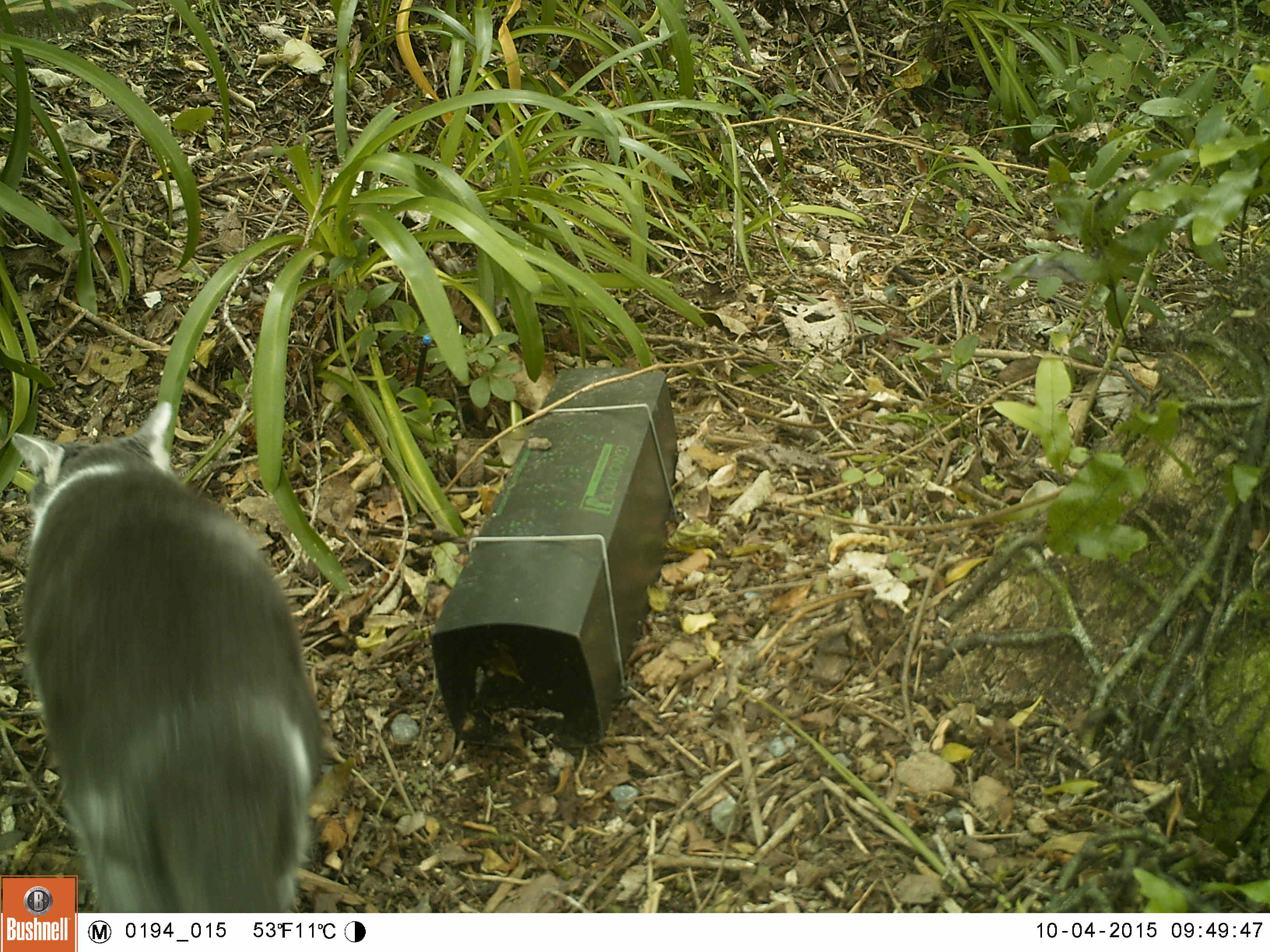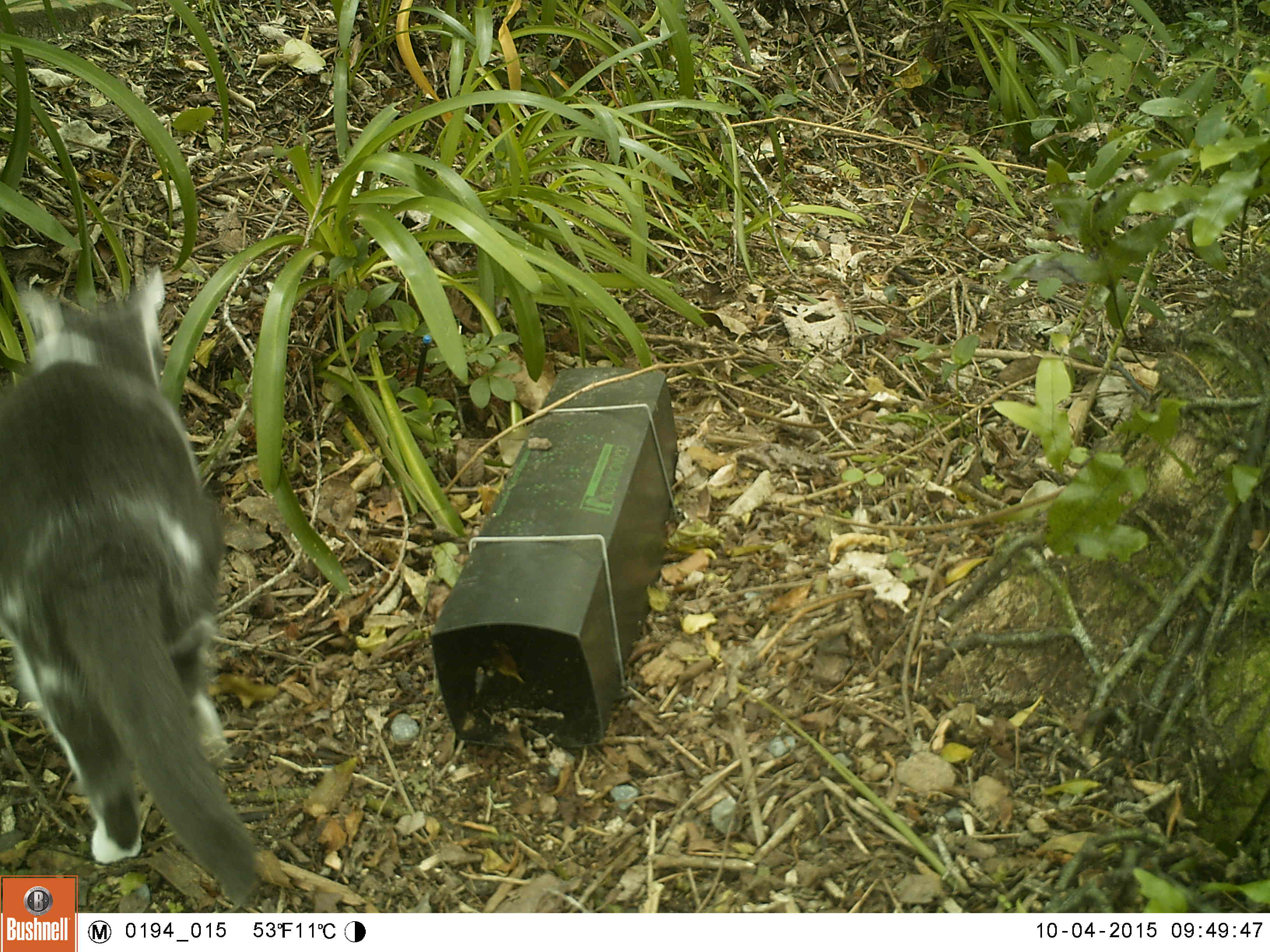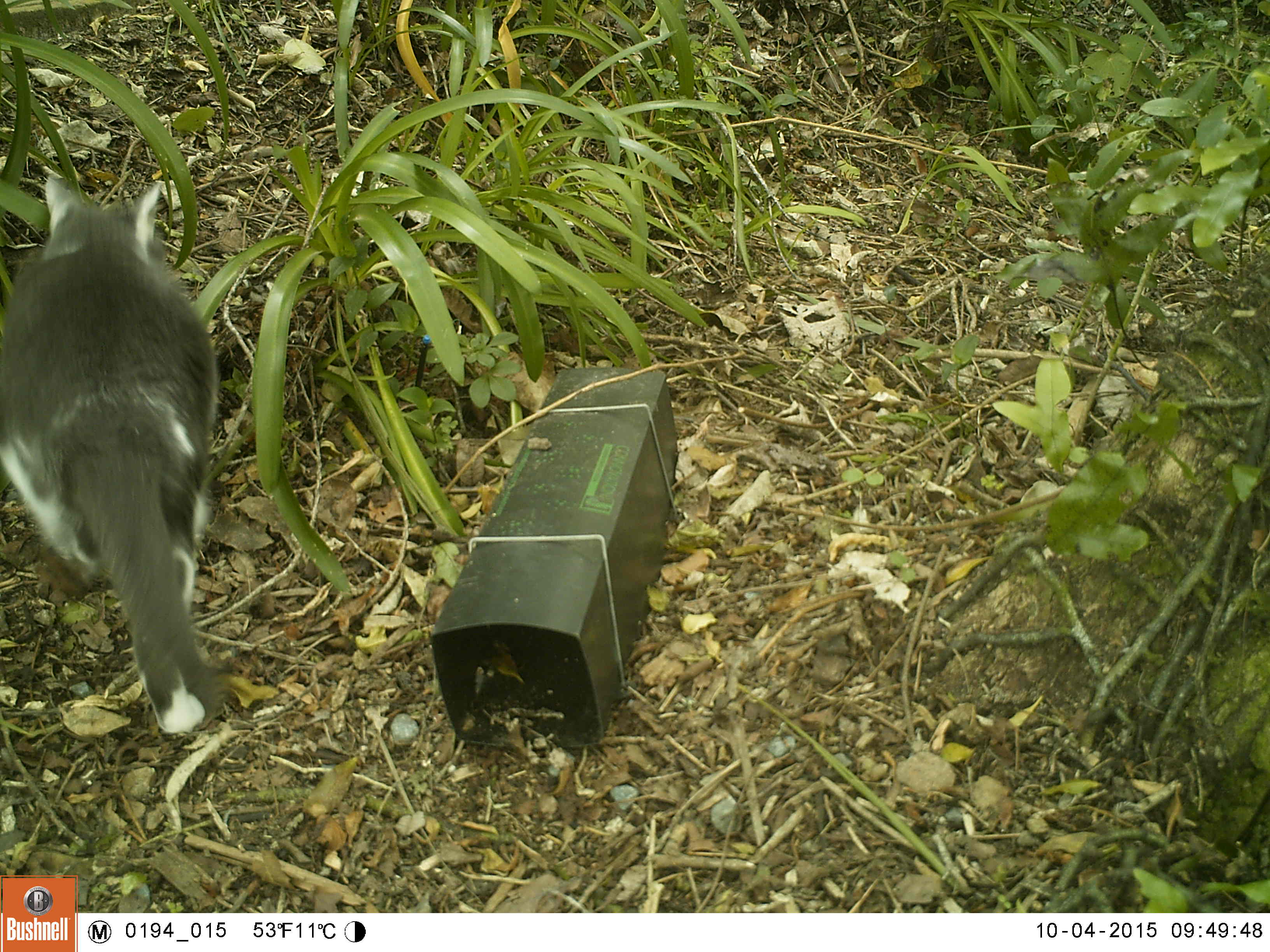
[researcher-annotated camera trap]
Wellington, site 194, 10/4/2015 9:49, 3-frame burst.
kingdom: Animalia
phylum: Chordata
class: Mammalia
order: Carnivora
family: Felidae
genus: Felis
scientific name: Felis catus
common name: cat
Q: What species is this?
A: Cat (Felis catus).